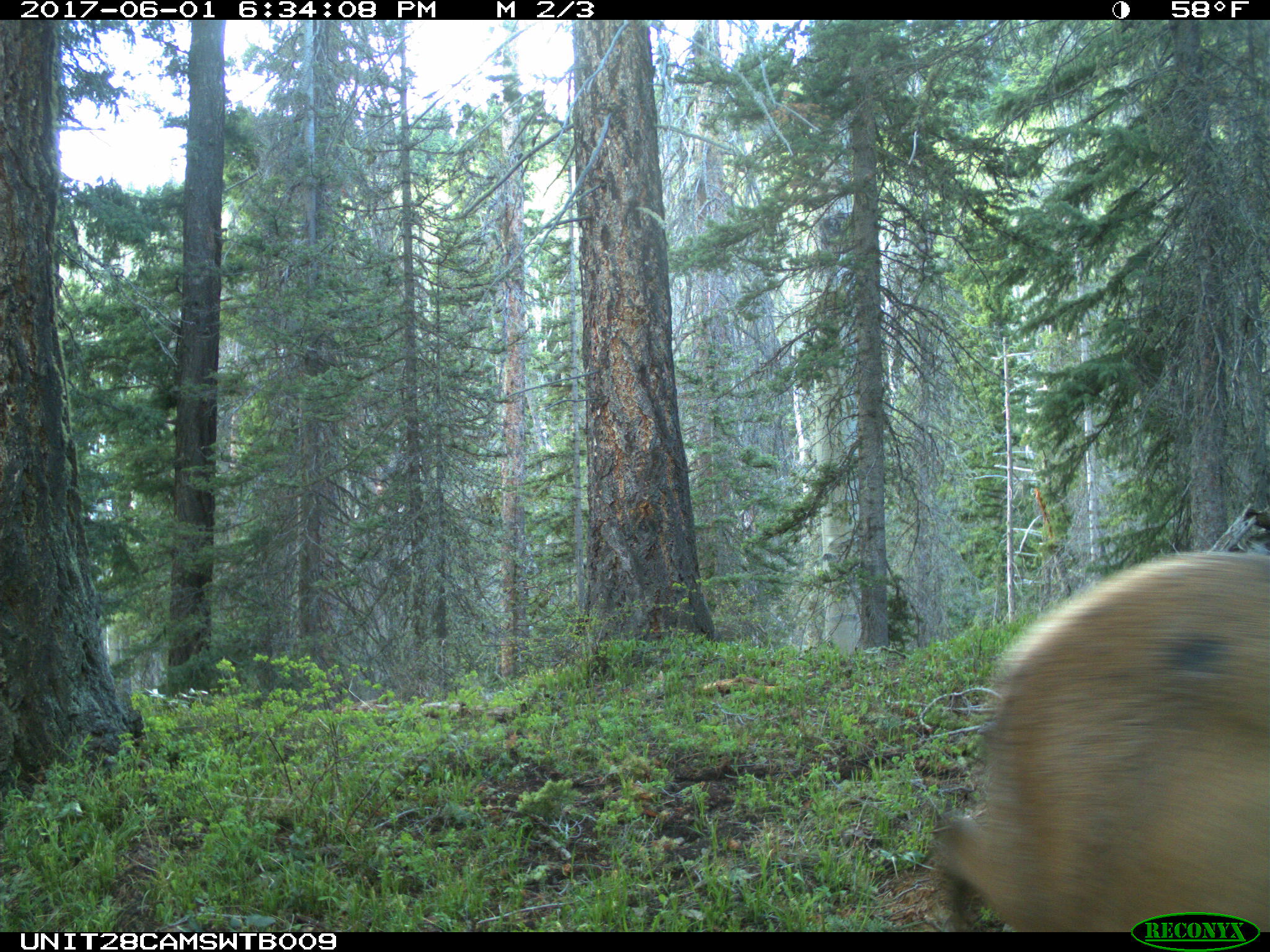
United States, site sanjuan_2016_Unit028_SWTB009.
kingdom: Animalia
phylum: Chordata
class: Mammalia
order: Artiodactyla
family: Cervidae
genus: Cervus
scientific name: Cervus elaphus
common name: red deer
Cervus elaphus (red deer).